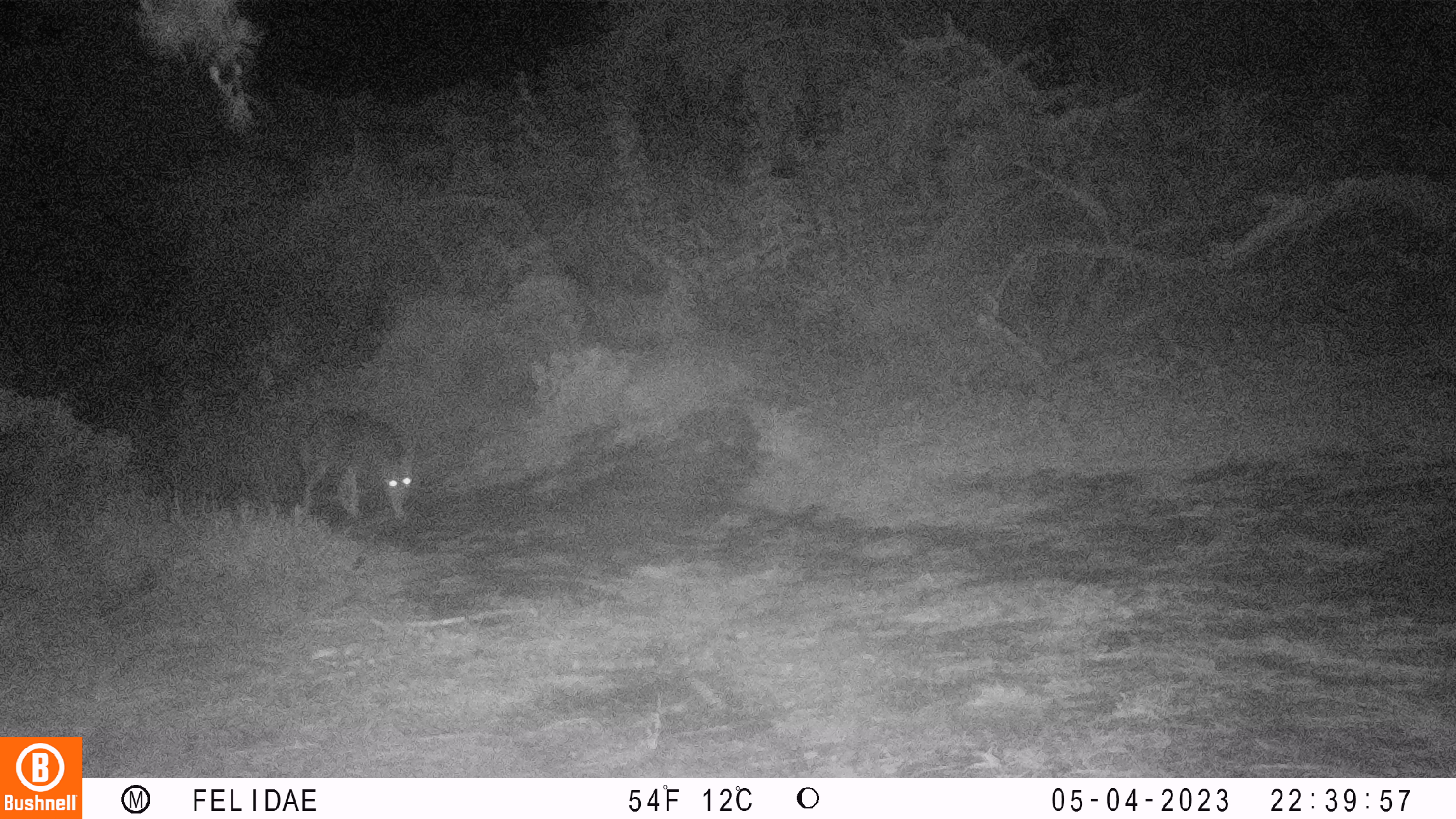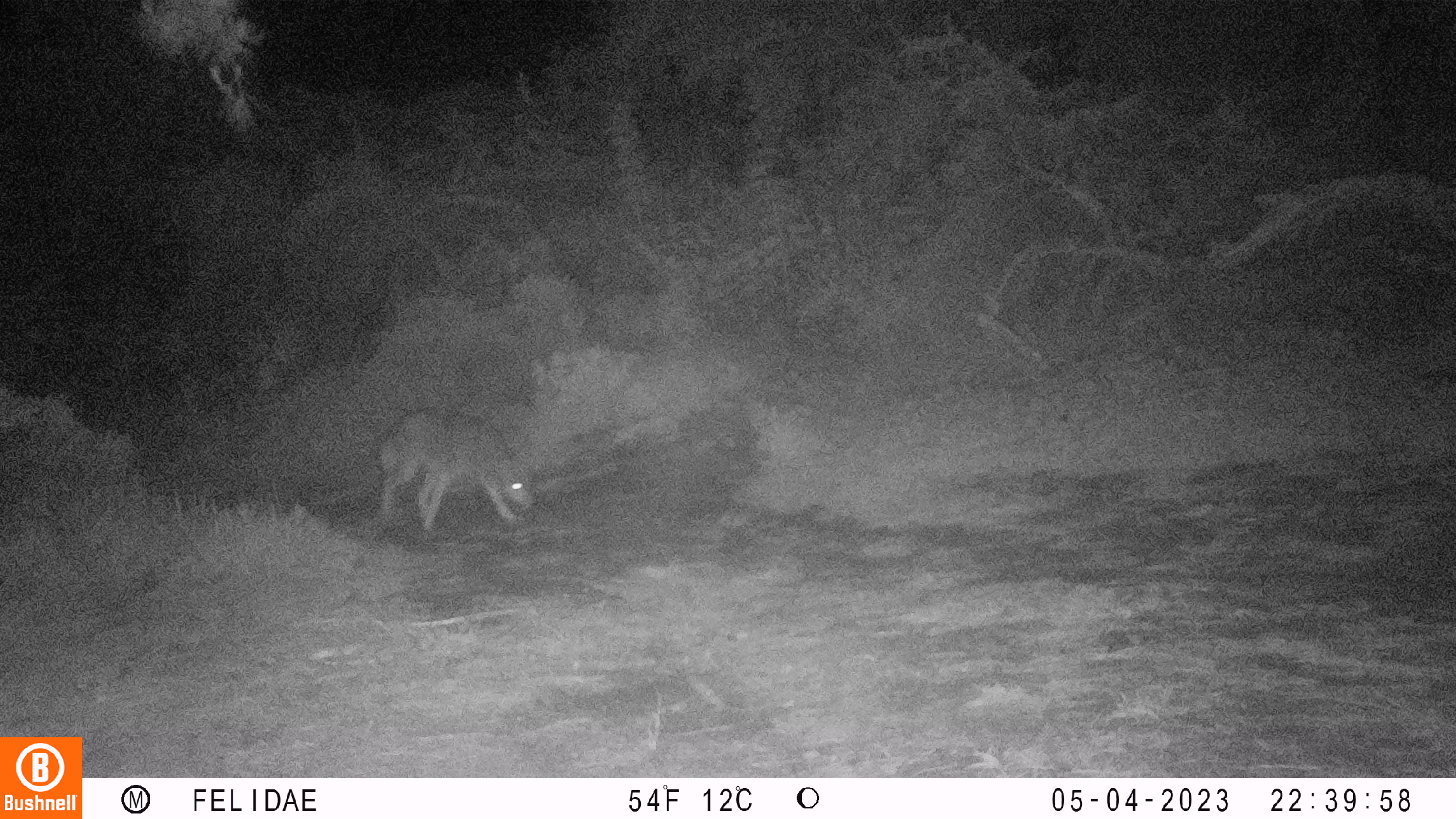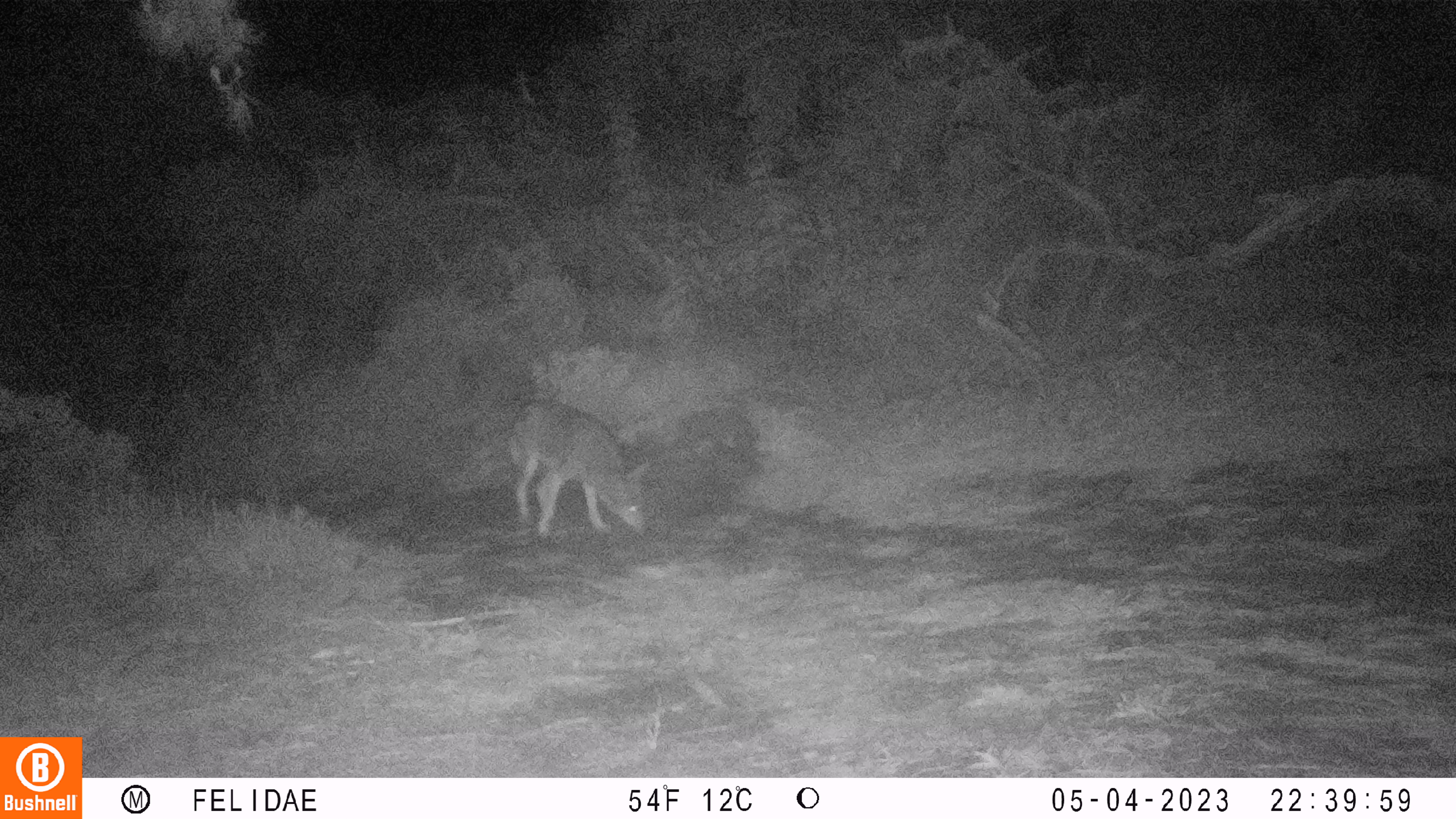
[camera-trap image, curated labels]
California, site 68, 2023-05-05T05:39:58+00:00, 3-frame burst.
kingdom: Animalia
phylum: Chordata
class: Mammalia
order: Carnivora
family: Canidae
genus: Canis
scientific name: Canis latrans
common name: coyote